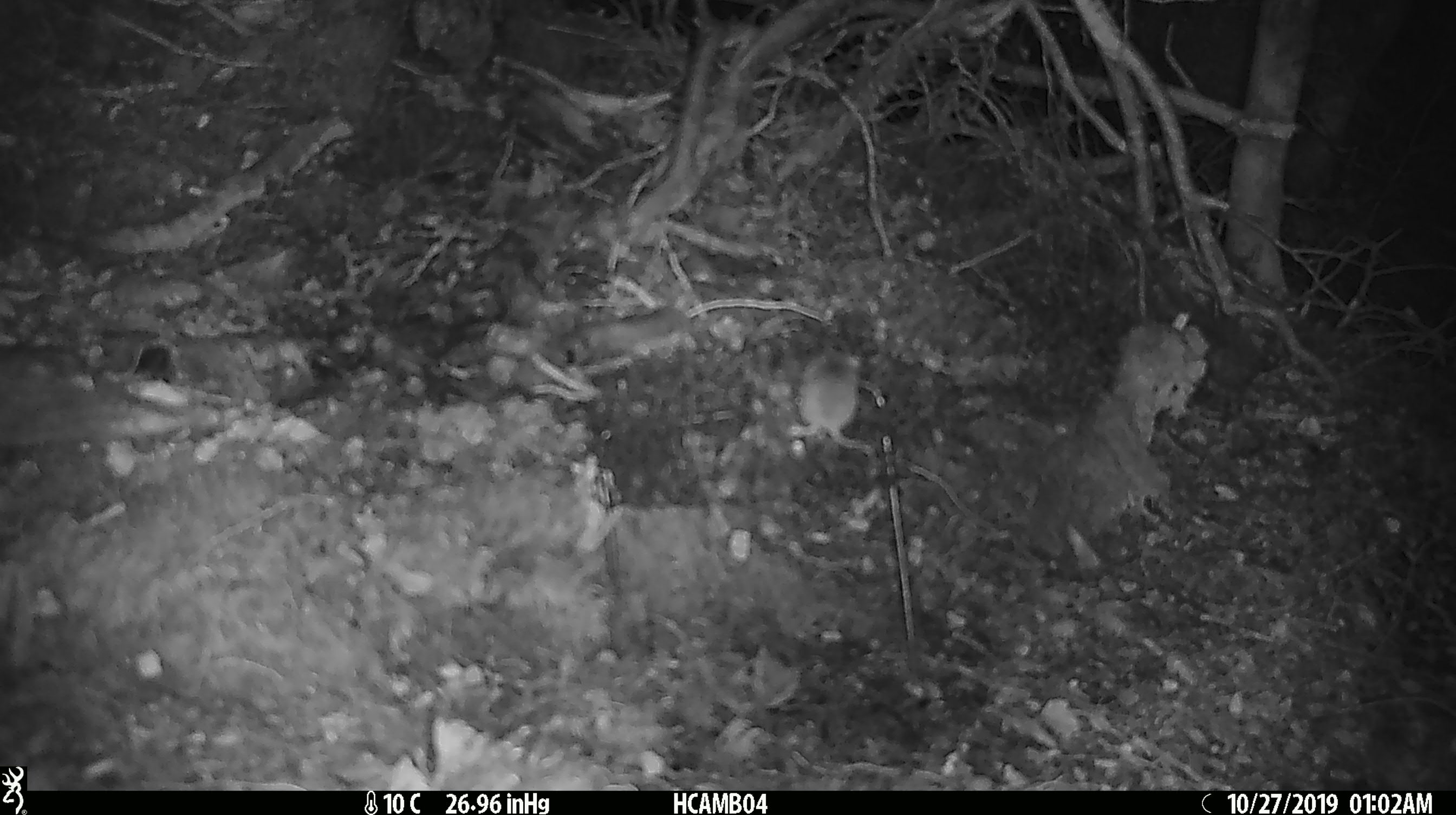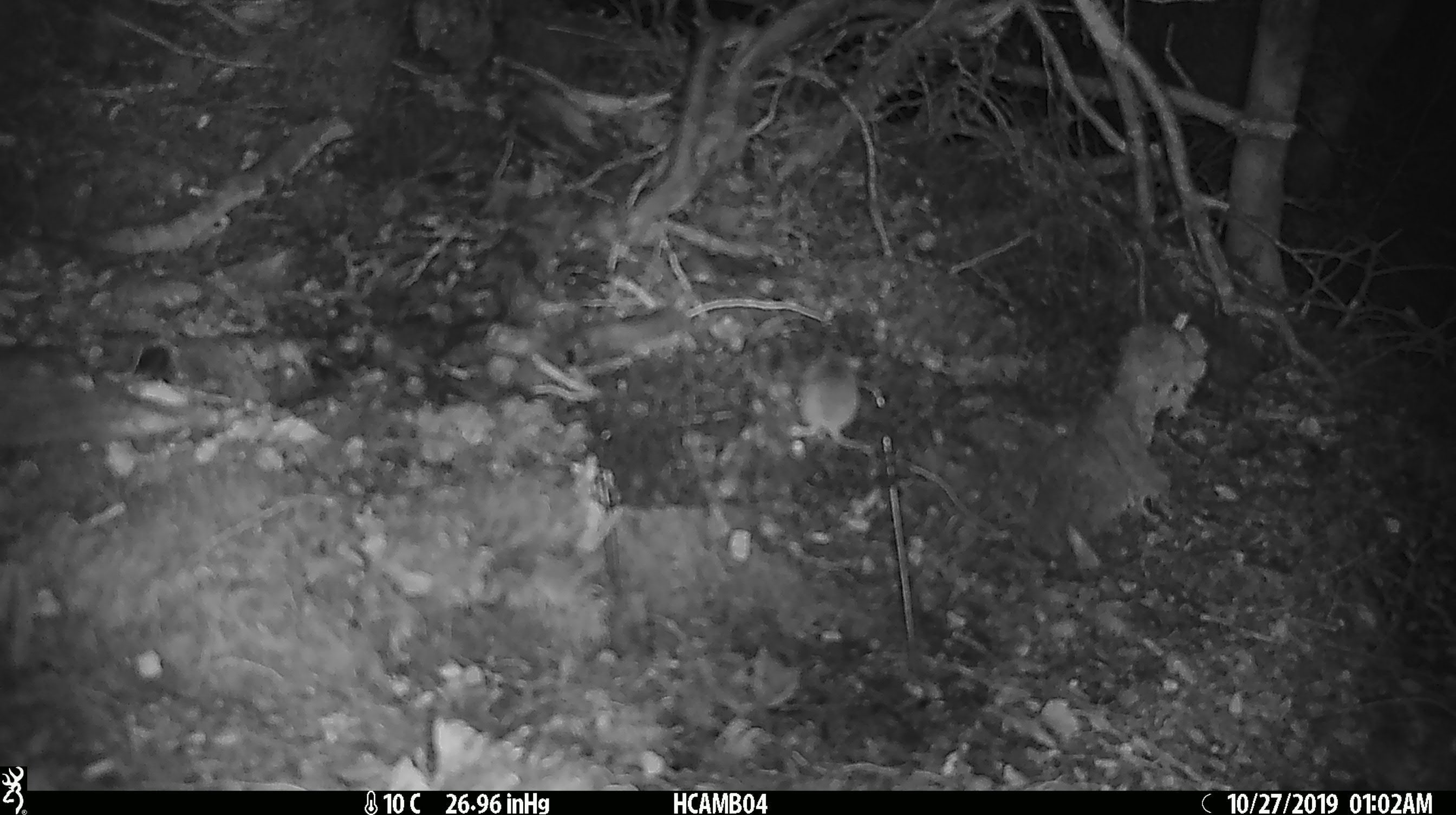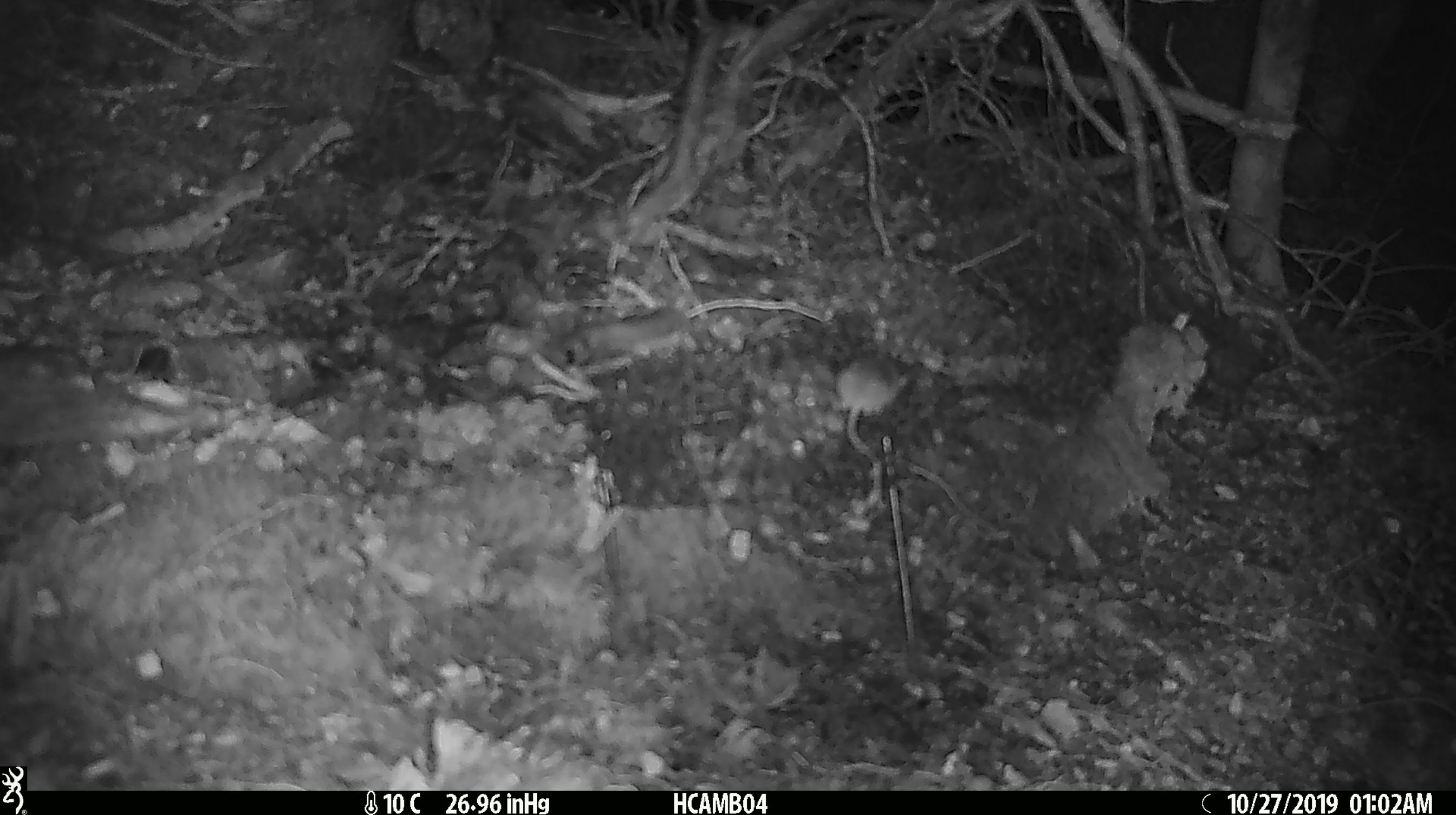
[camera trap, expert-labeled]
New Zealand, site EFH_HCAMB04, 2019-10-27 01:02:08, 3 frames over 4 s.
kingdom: Animalia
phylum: Chordata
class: Mammalia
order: Rodentia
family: Muridae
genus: Mus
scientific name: Mus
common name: mouse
Mouse (Mus).